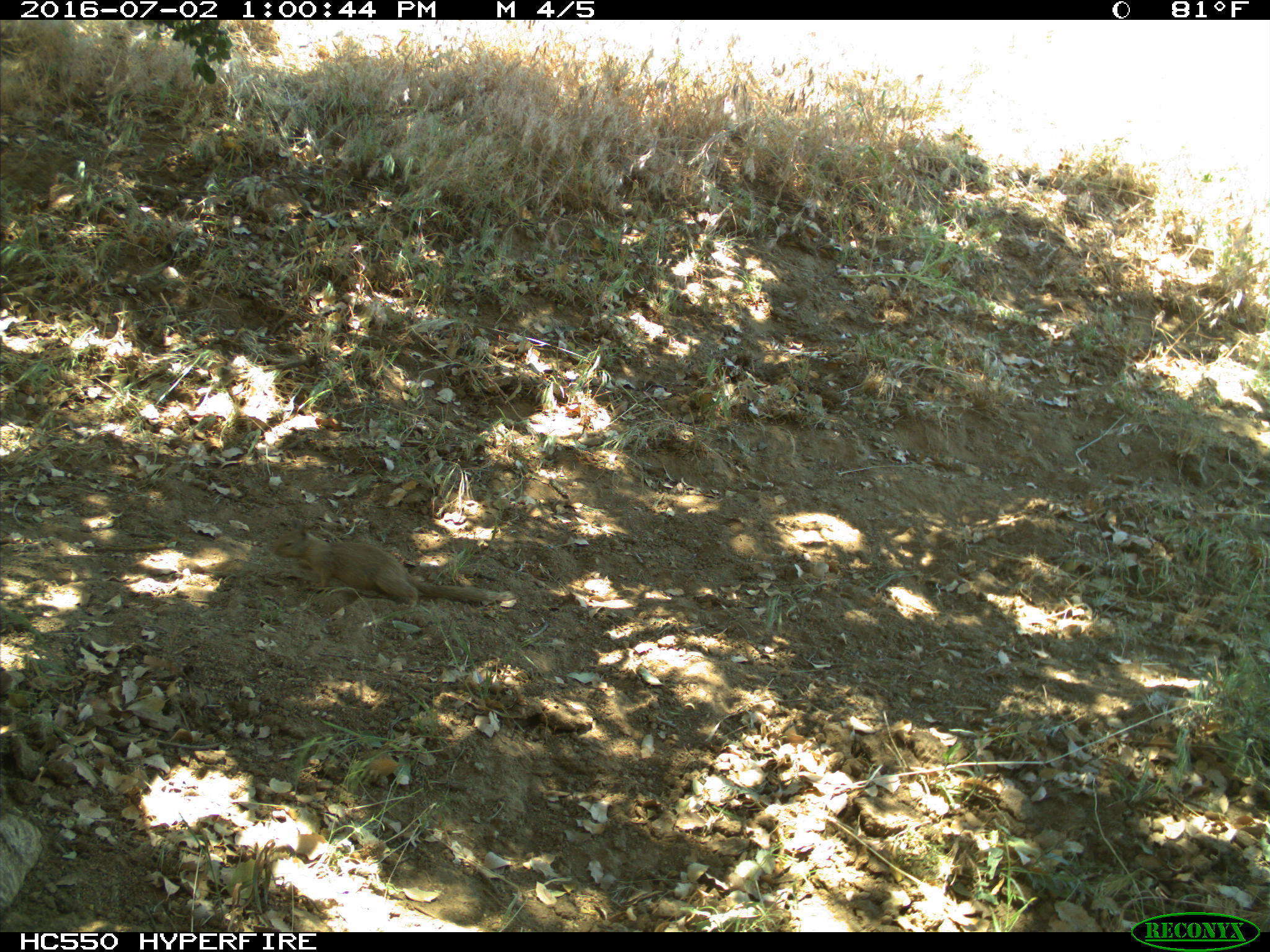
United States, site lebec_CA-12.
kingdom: Animalia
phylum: Chordata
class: Mammalia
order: Rodentia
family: Sciuridae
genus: Otospermophilus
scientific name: Otospermophilus beecheyi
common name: california ground squirrel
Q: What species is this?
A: Otospermophilus beecheyi (california ground squirrel).